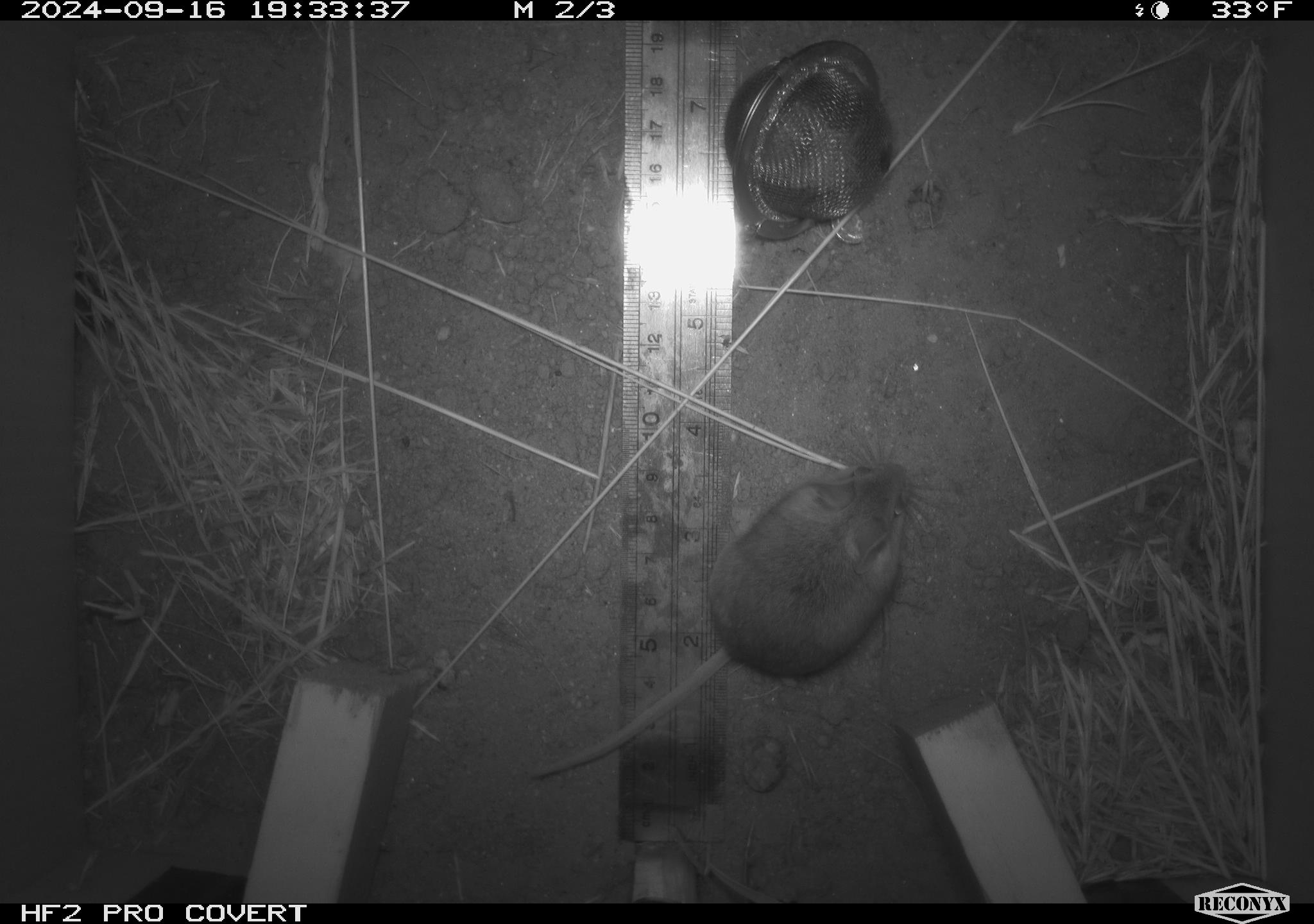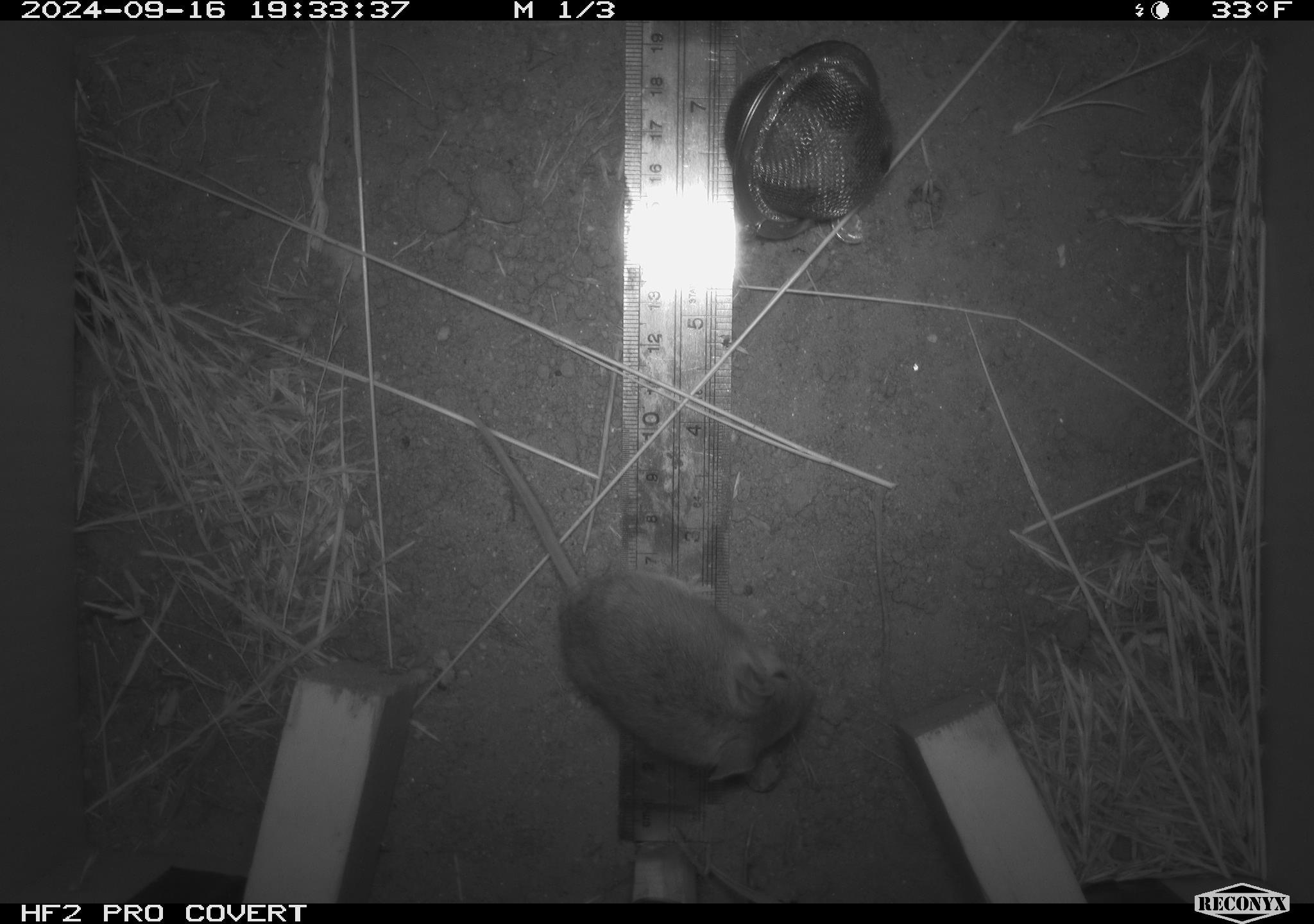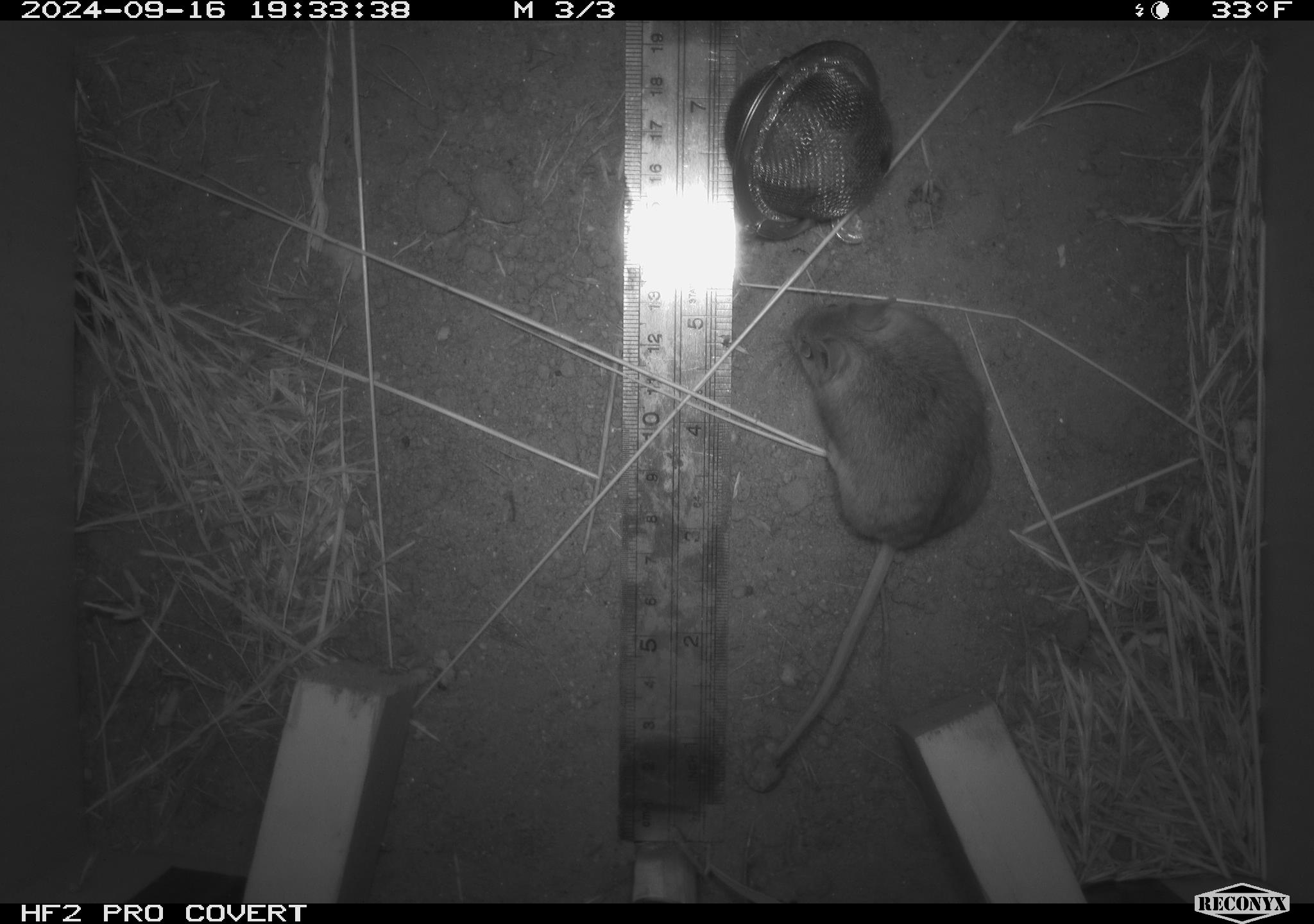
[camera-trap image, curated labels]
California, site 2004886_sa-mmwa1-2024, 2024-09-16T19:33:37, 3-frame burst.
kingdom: Animalia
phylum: Chordata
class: Mammalia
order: Rodentia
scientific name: Rodentia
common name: mouse species